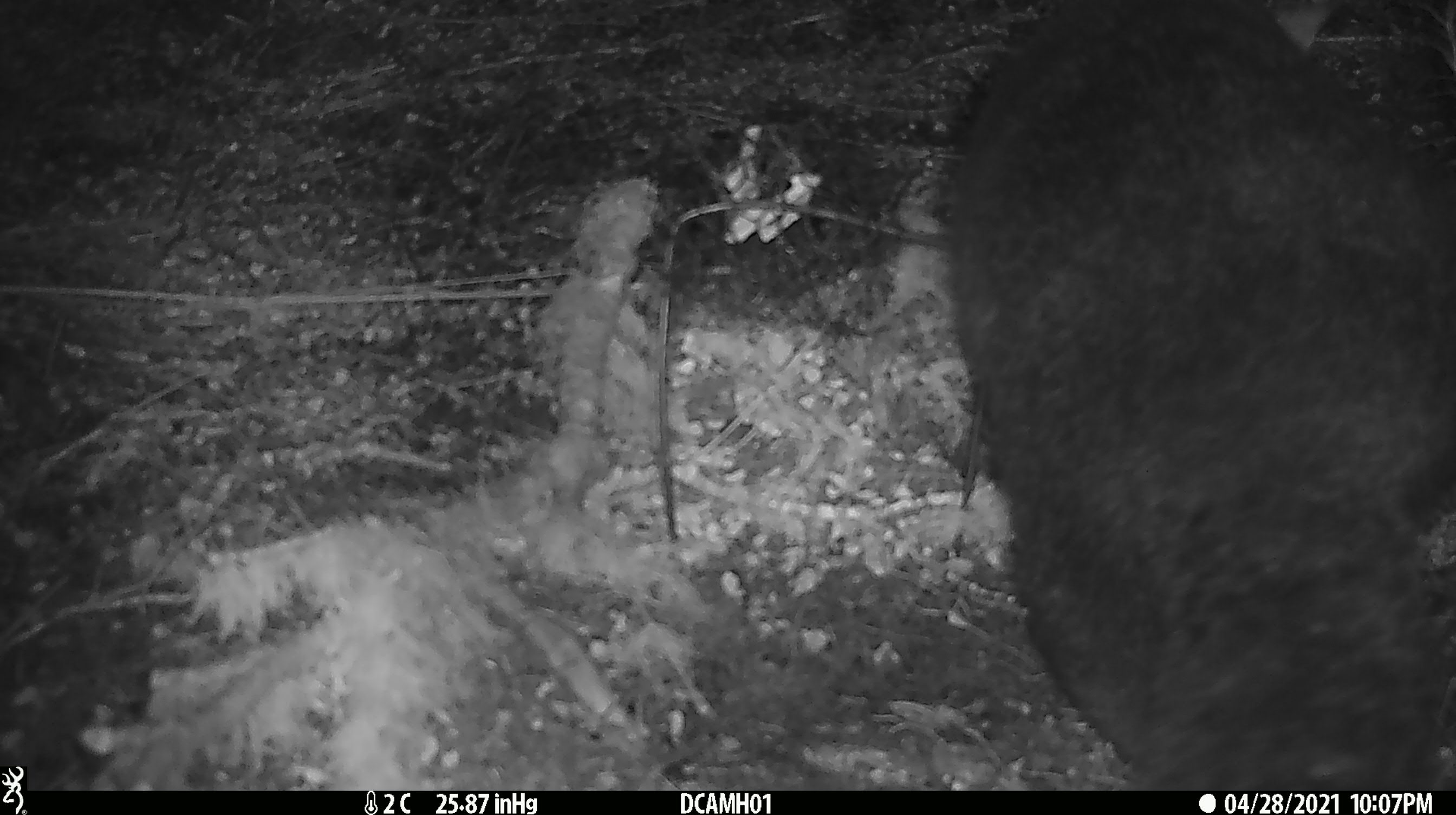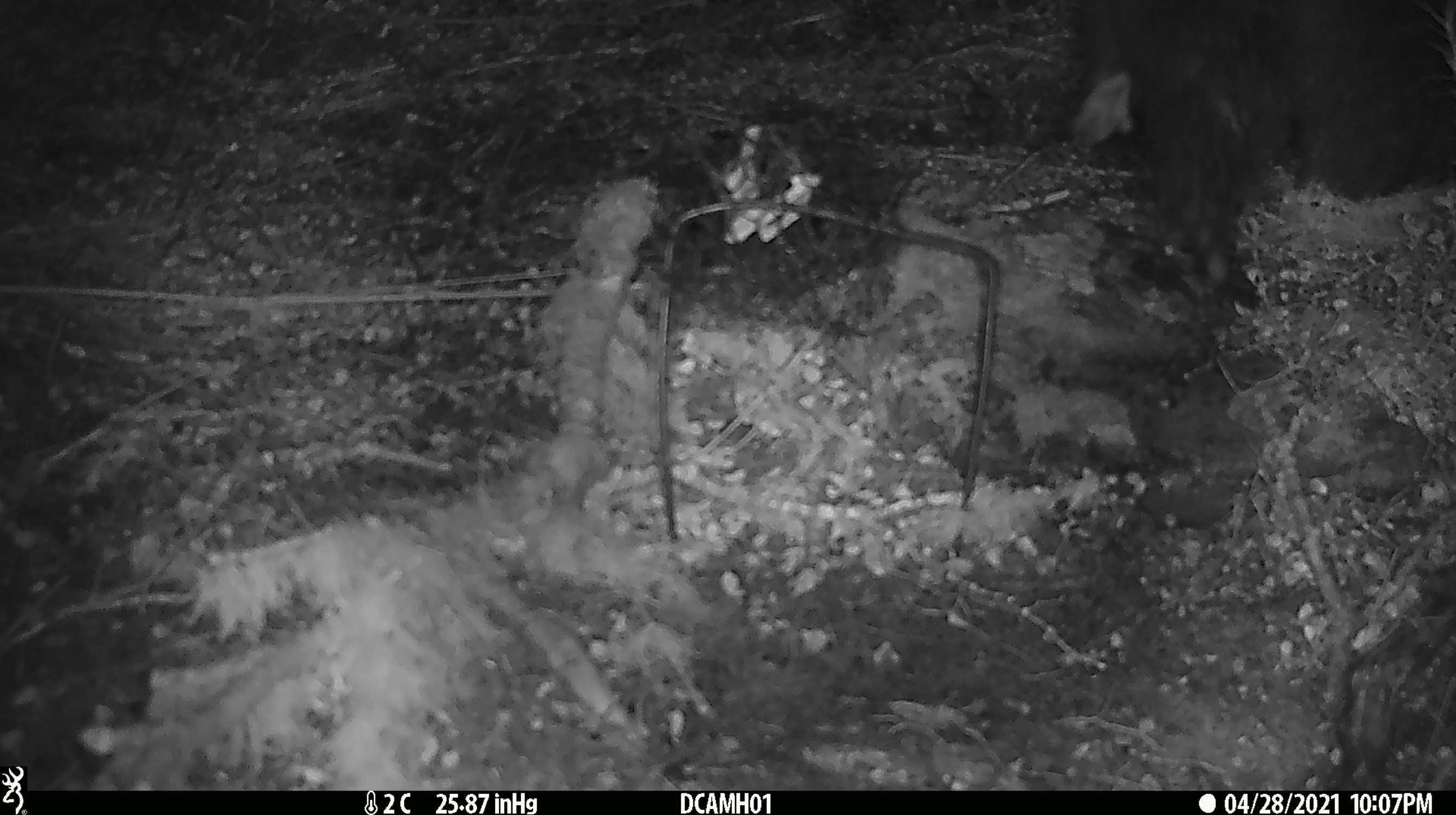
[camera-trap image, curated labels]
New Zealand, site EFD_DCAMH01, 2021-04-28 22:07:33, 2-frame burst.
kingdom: Animalia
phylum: Chordata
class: Mammalia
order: Diprotodontia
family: Phalangeridae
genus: Trichosurus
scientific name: Trichosurus vulpecula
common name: common brushtail possum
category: possum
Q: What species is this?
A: Possum (common brushtail possum) (Trichosurus vulpecula).